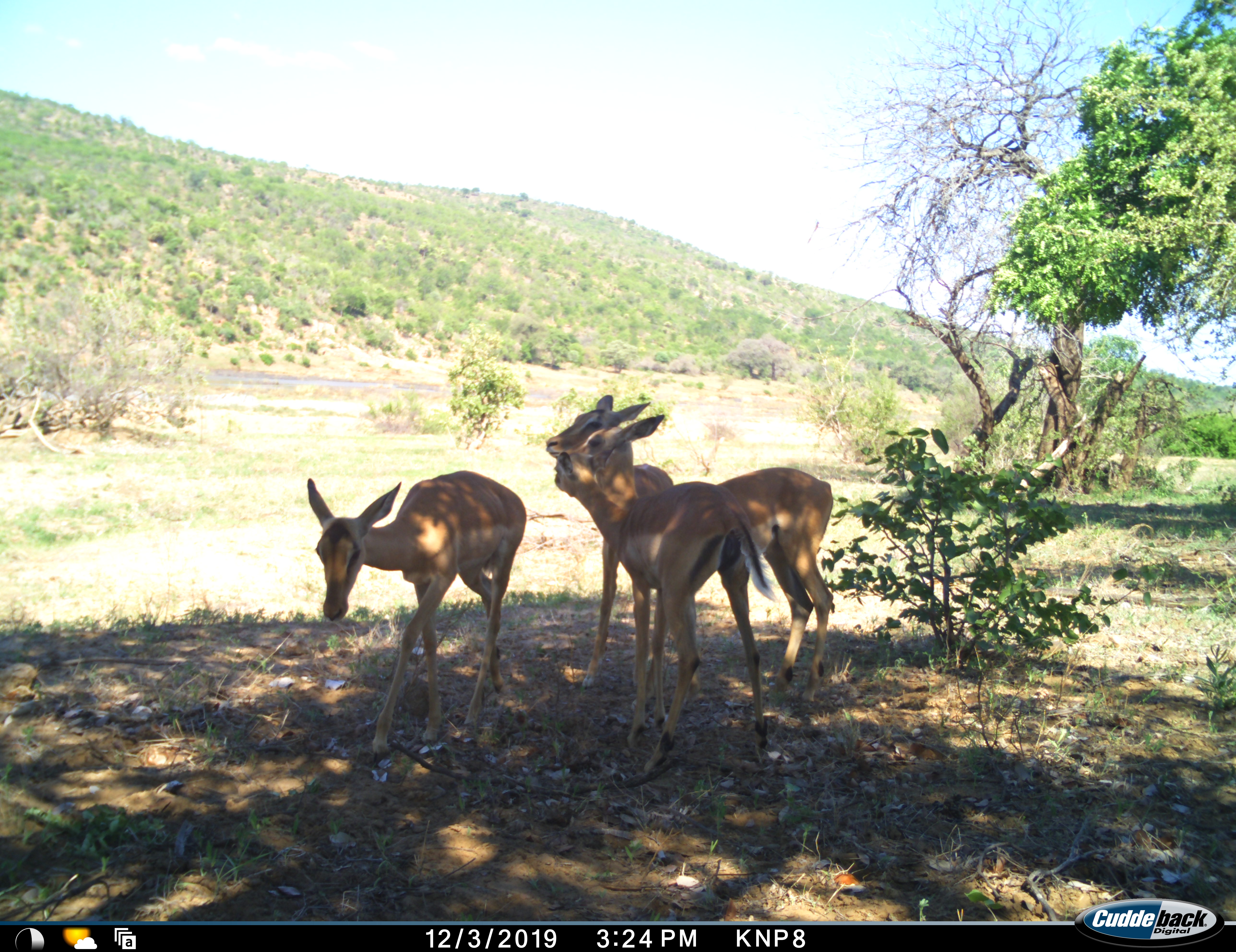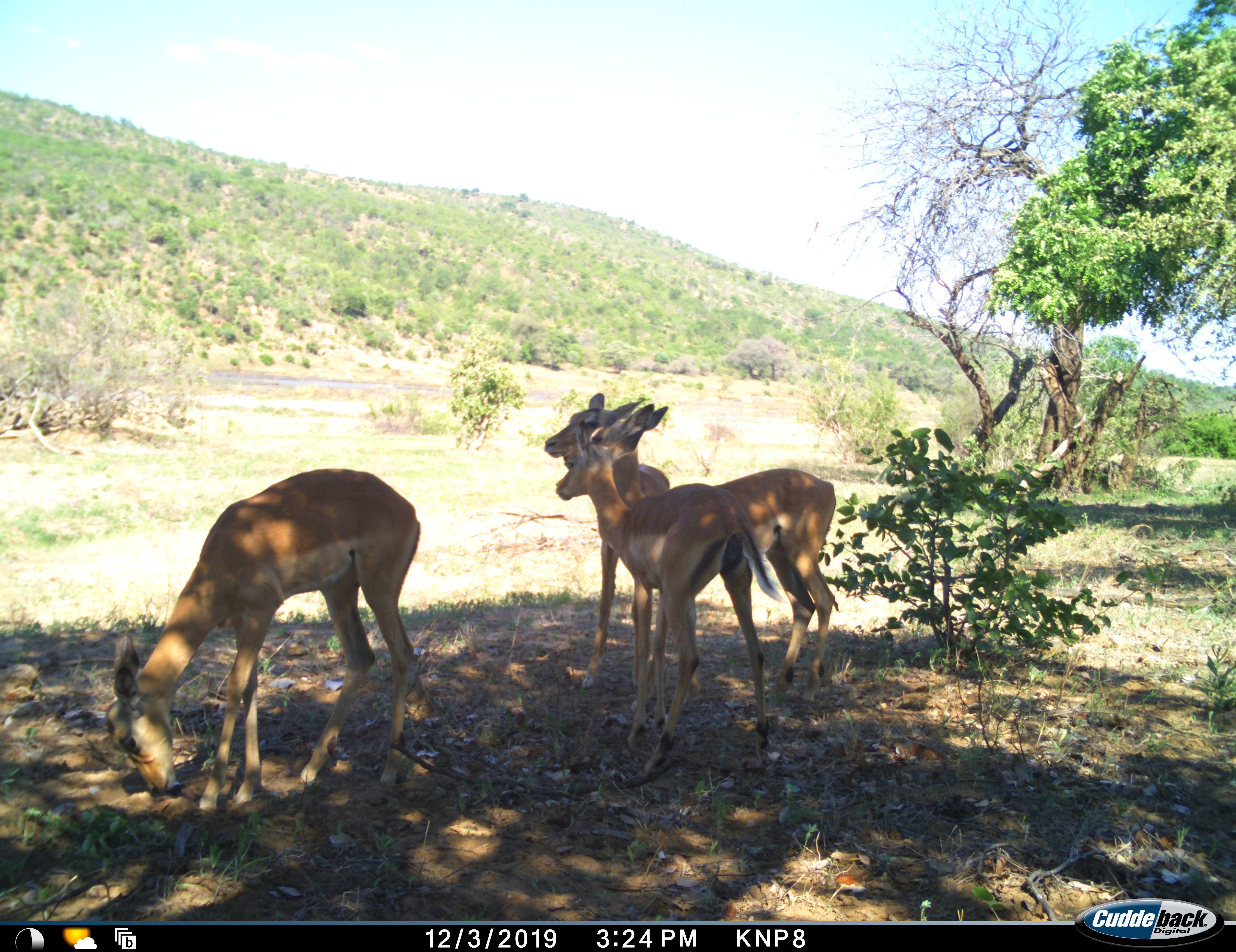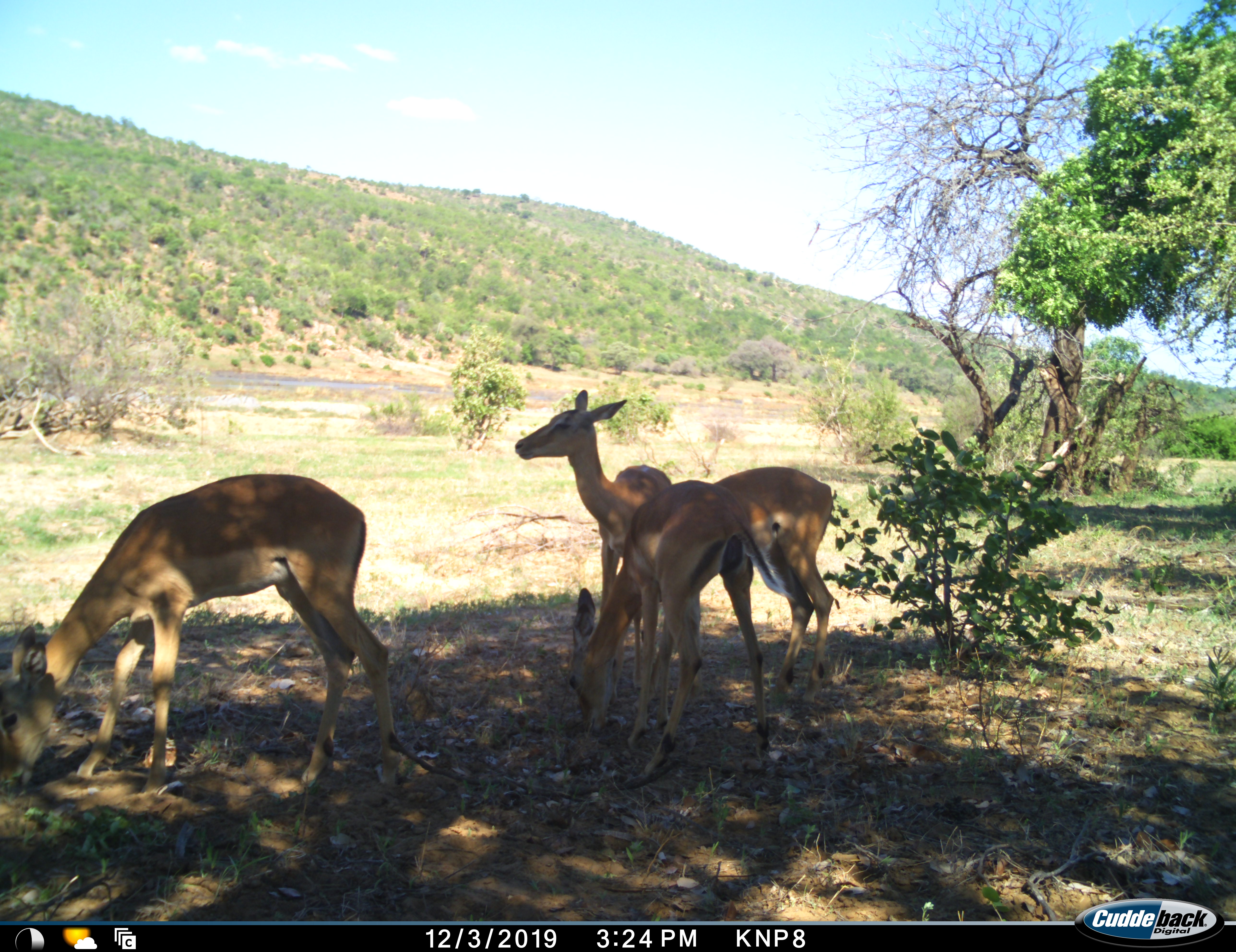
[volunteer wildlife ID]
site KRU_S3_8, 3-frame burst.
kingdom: Animalia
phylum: Chordata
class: Mammalia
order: Artiodactyla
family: Bovidae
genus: Aepyceros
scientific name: Aepyceros melampus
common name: impala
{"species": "impala (Aepyceros melampus)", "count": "4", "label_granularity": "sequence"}